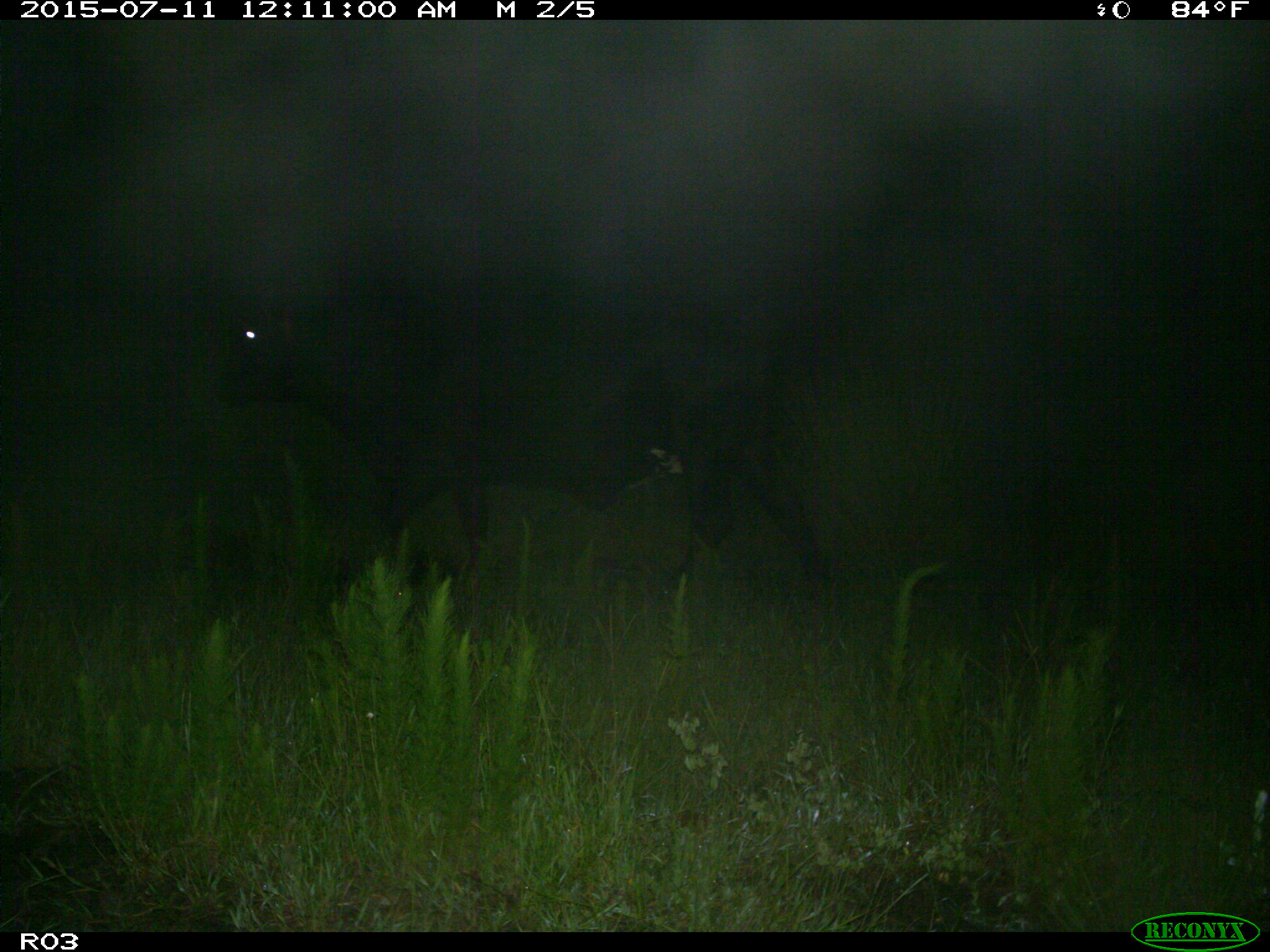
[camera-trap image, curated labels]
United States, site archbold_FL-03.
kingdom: Animalia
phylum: Chordata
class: Mammalia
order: Artiodactyla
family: Bovidae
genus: Bos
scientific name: Bos taurus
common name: domestic cow